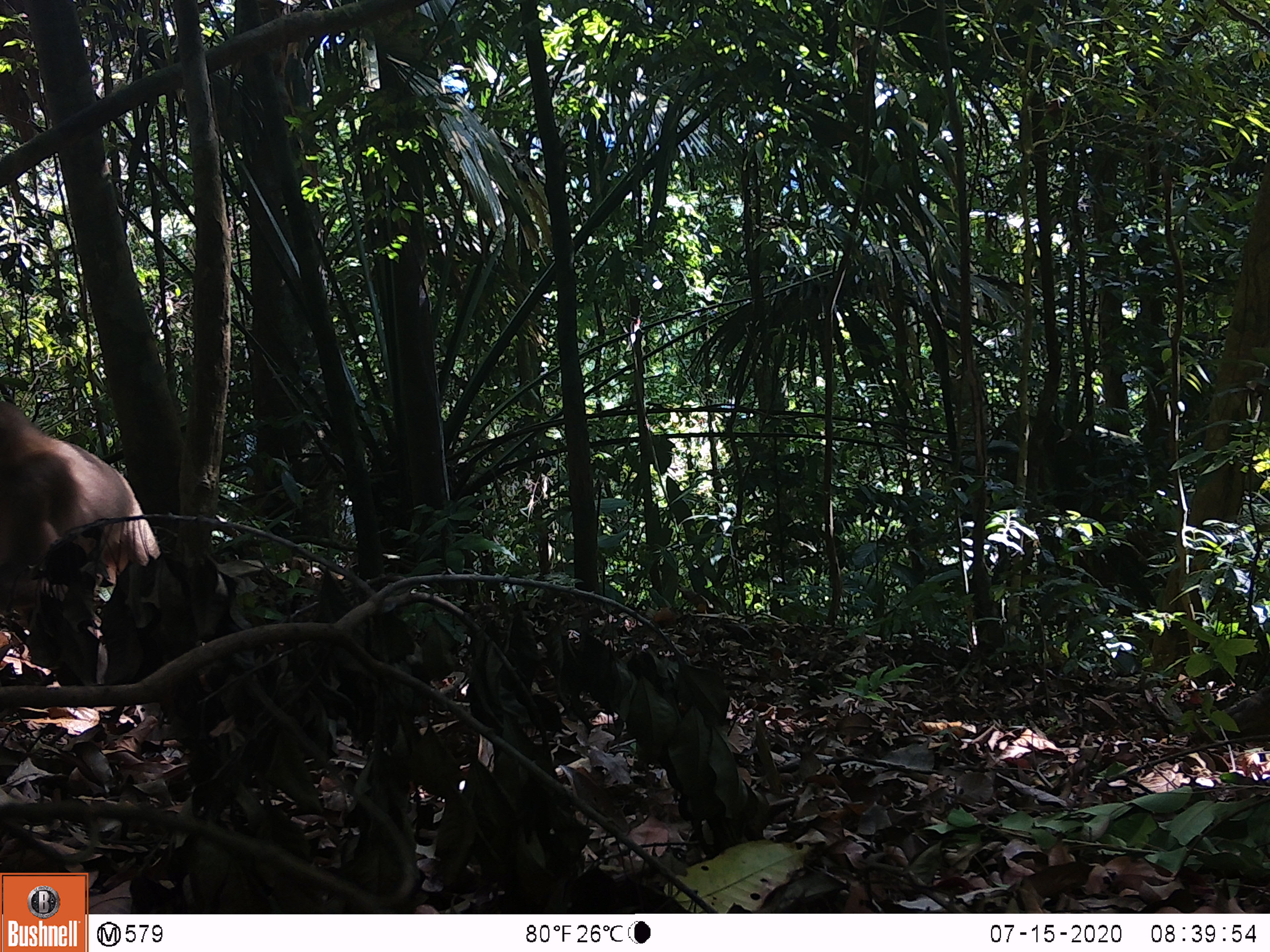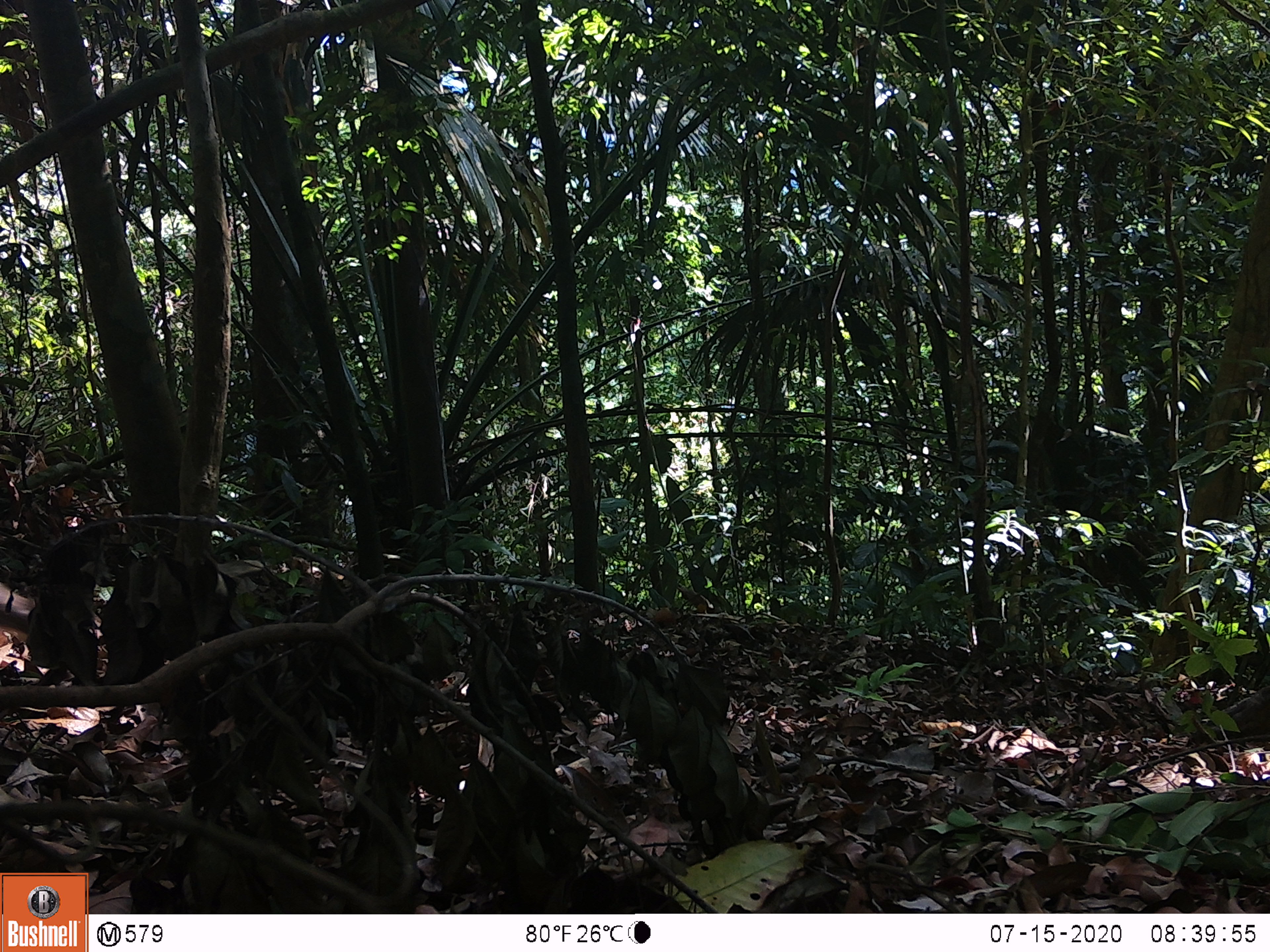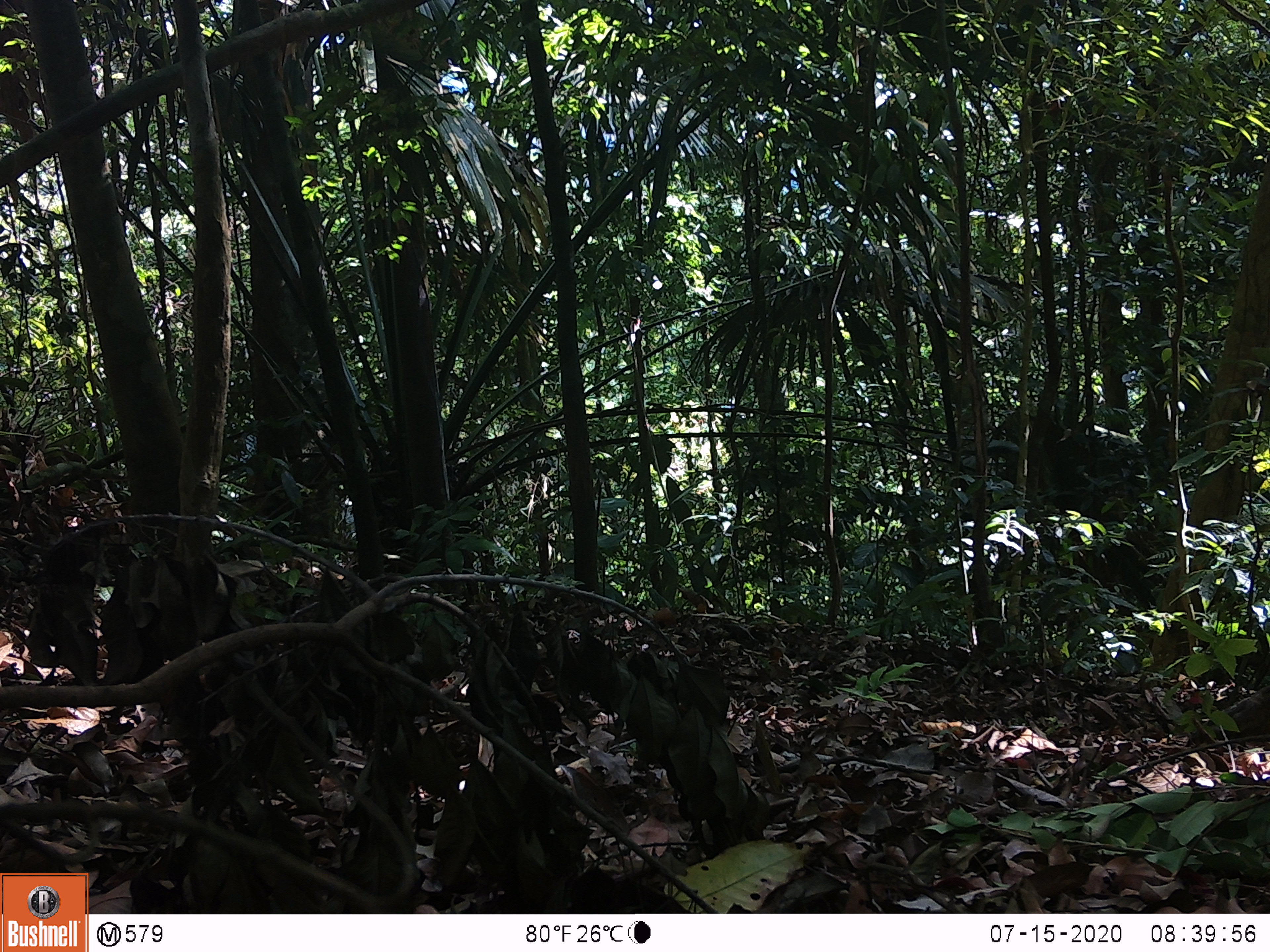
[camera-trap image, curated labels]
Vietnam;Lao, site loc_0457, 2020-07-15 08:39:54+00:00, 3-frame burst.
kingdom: Animalia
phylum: Chordata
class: Mammalia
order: Primates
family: Cercopithecidae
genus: Macaca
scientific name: Macaca nemestrina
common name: pig-tailed macaque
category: pig tailed macaque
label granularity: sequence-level